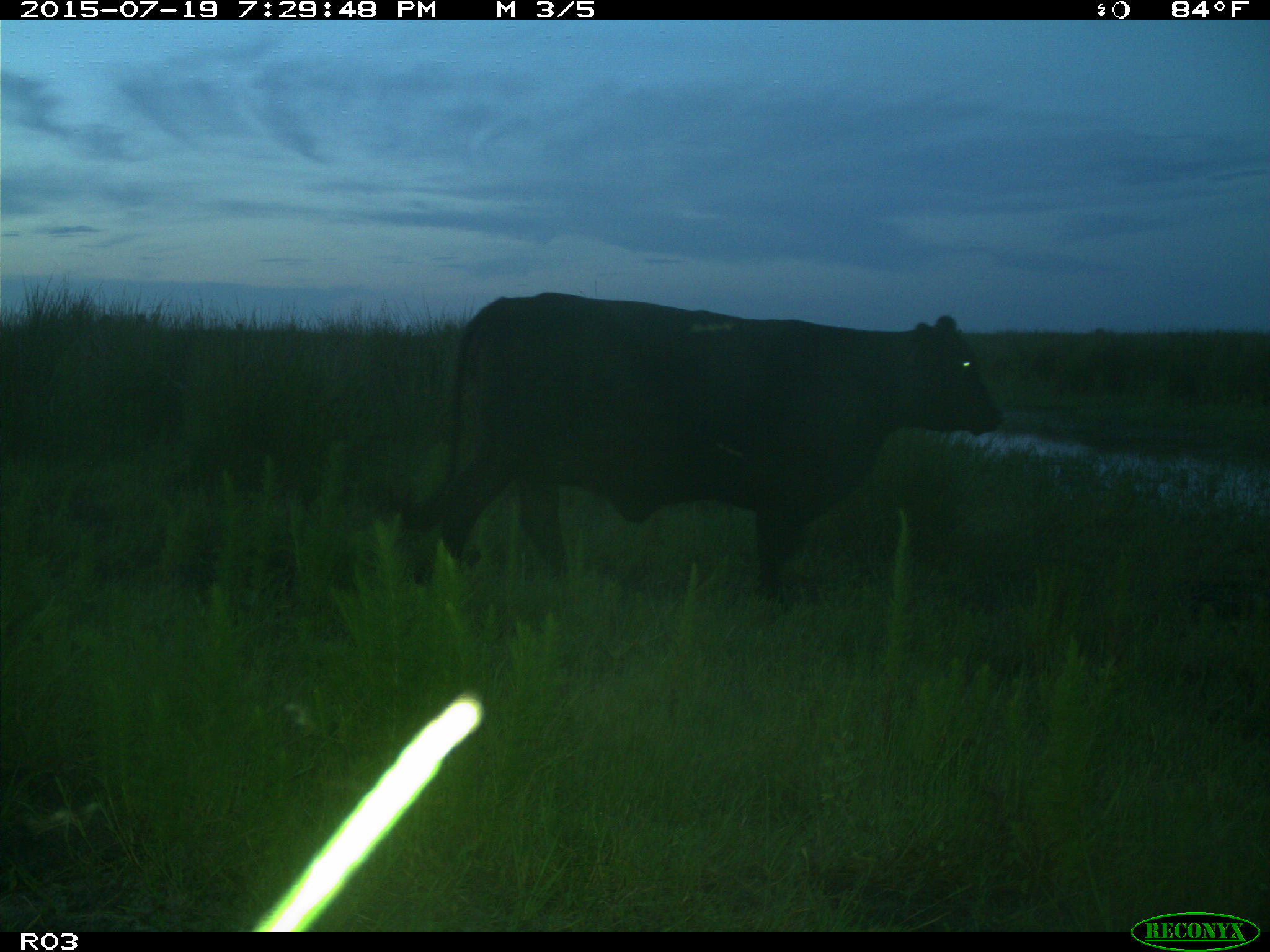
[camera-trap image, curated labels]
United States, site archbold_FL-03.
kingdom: Animalia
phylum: Chordata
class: Mammalia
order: Artiodactyla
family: Bovidae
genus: Bos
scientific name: Bos taurus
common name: domestic cow